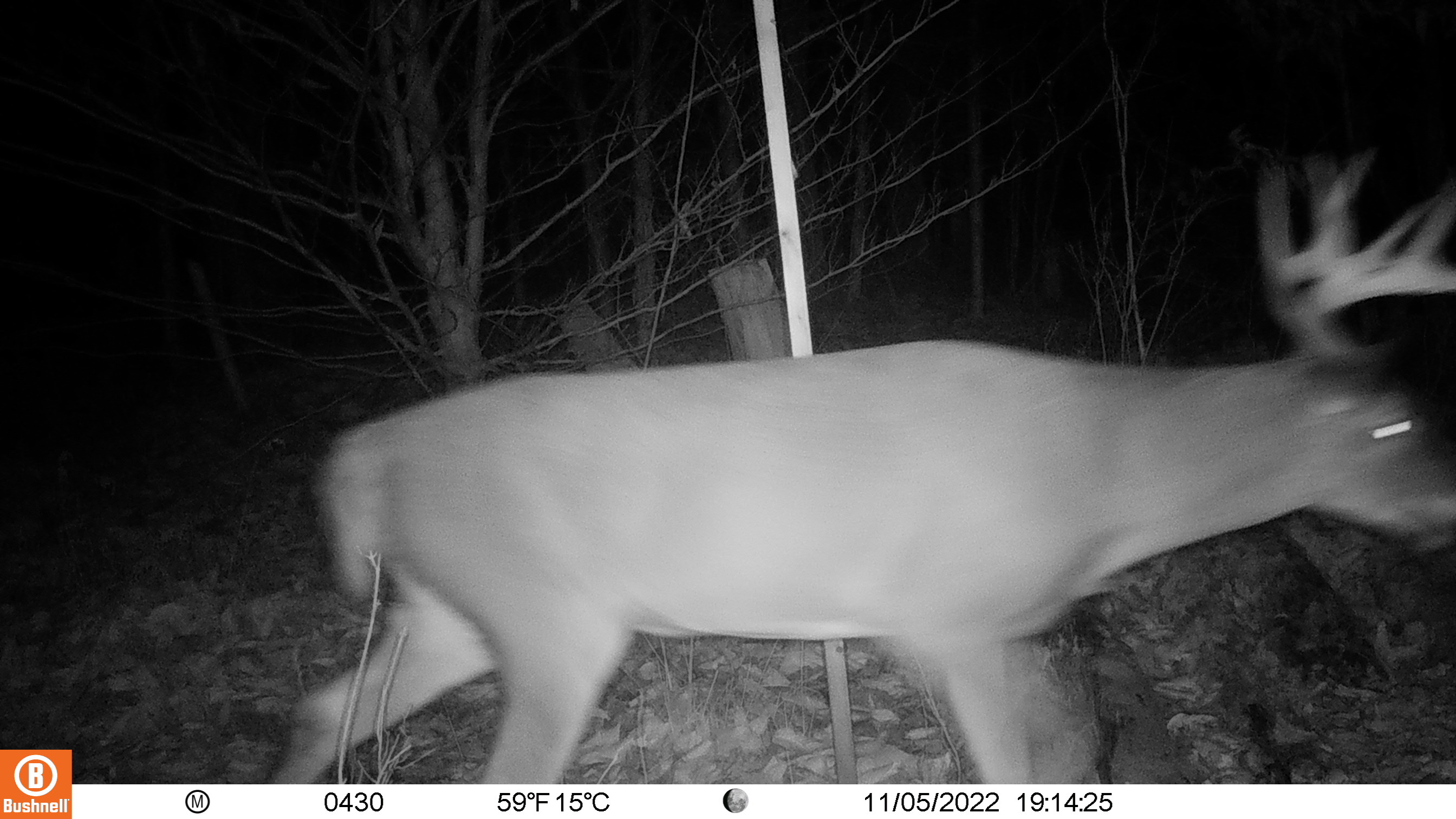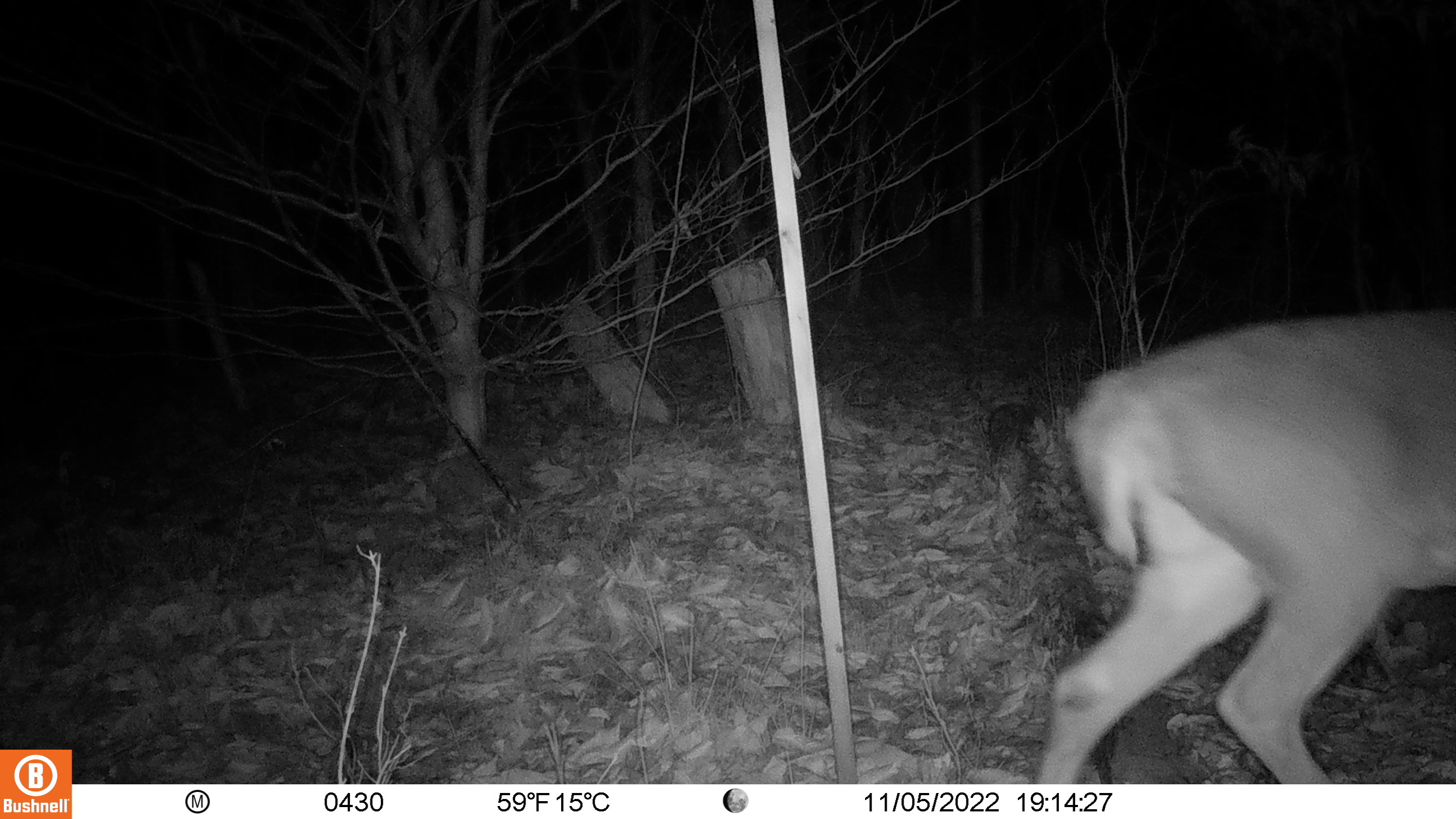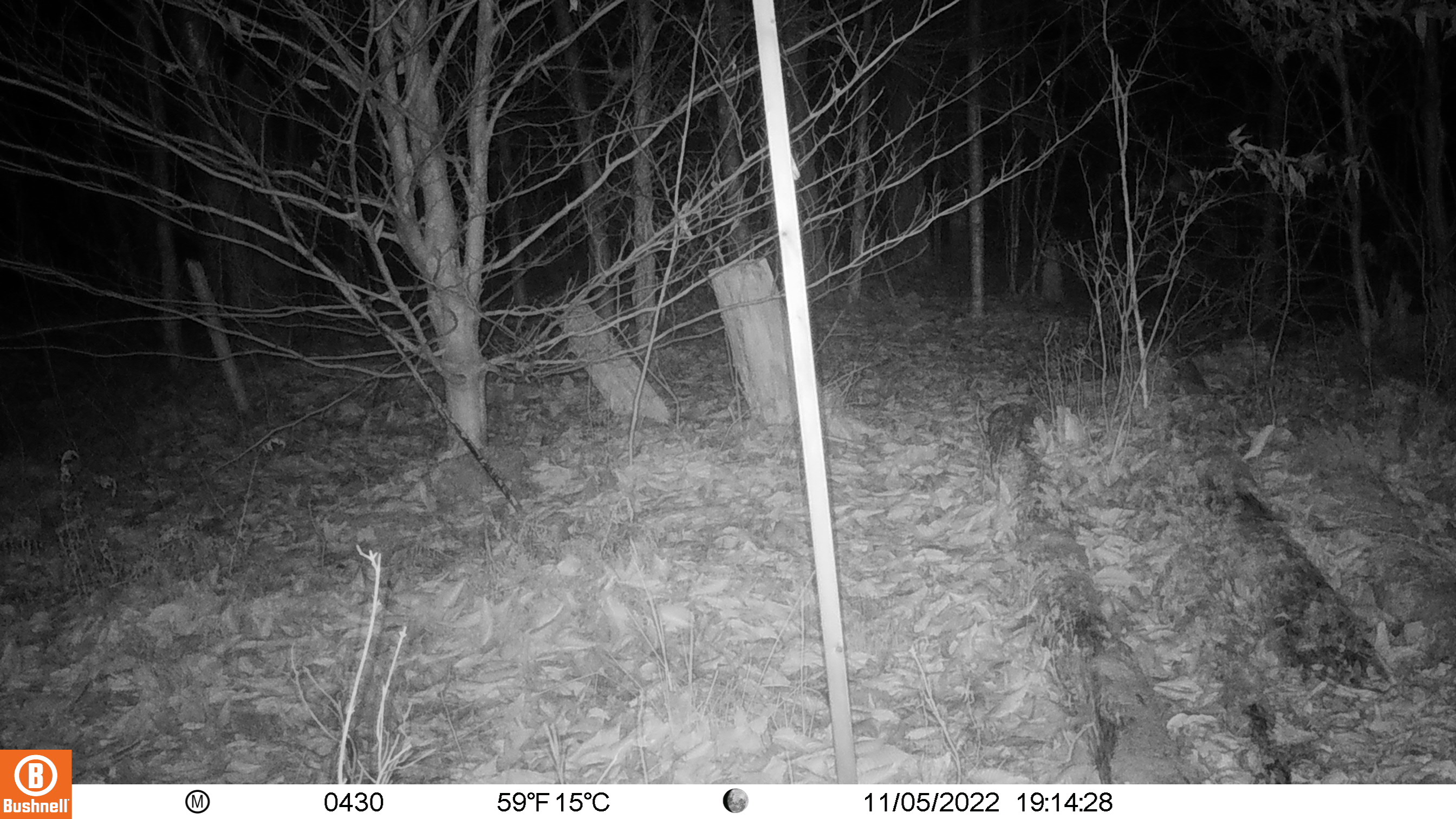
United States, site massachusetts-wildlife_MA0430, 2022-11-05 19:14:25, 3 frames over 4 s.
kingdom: Animalia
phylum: Chordata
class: Mammalia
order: Artiodactyla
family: Cervidae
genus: Odocoileus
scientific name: Odocoileus virginianus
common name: white-tailed deer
White-tailed deer (Odocoileus virginianus).